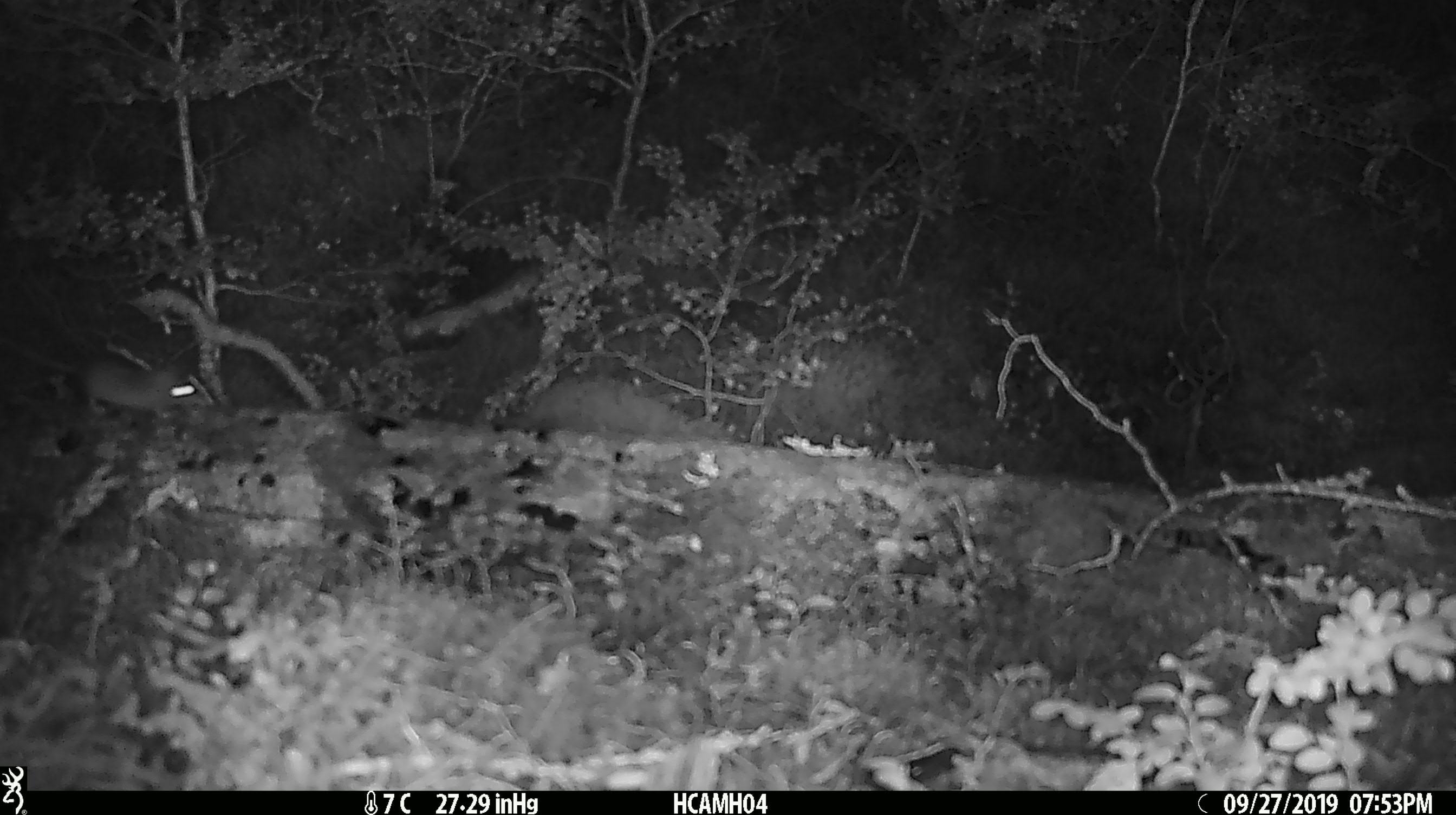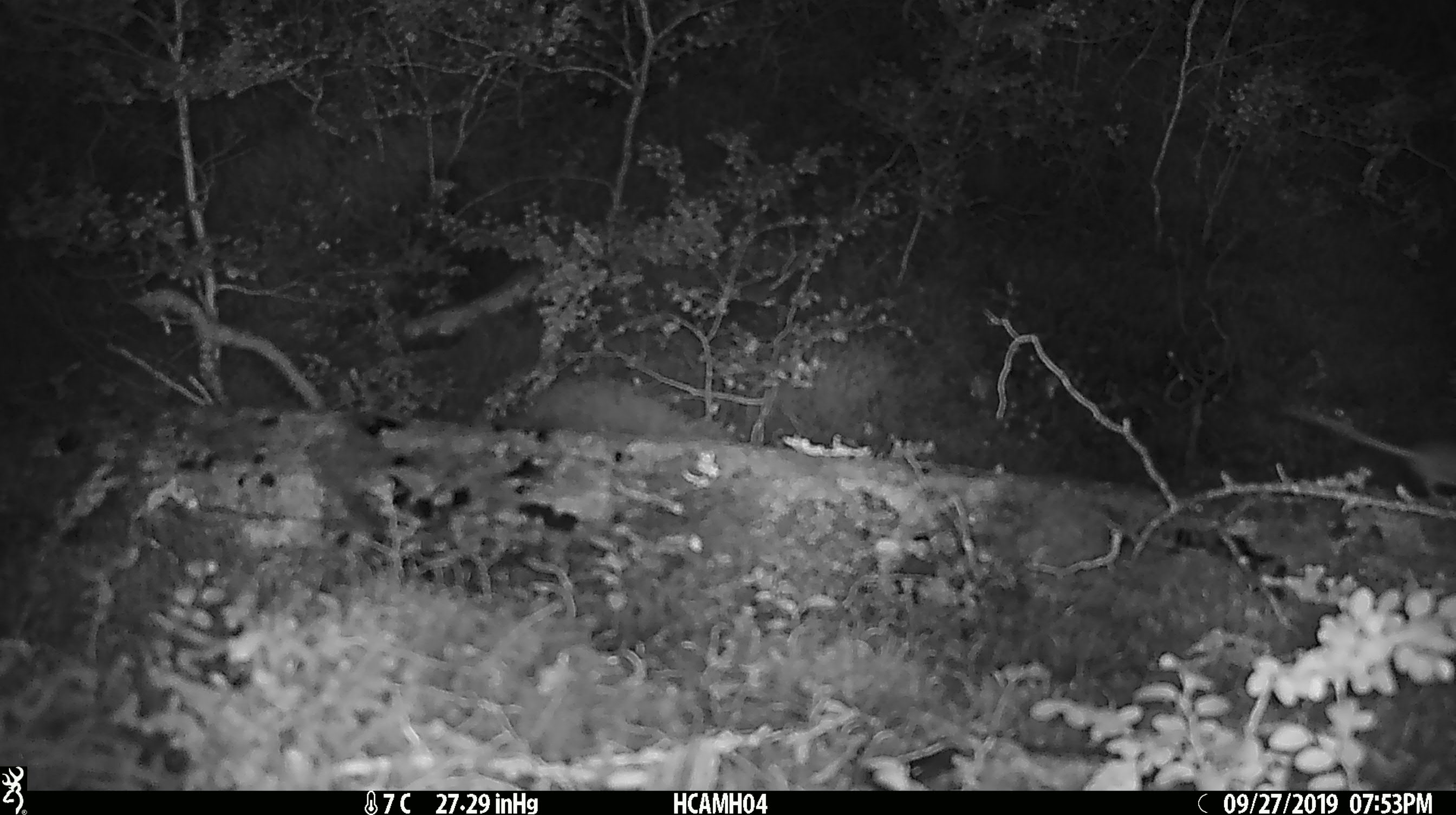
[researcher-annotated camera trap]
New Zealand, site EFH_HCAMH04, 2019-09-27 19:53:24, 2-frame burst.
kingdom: Animalia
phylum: Chordata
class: Mammalia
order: Rodentia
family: Muridae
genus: Mus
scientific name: Mus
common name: mouse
Mouse (Mus).